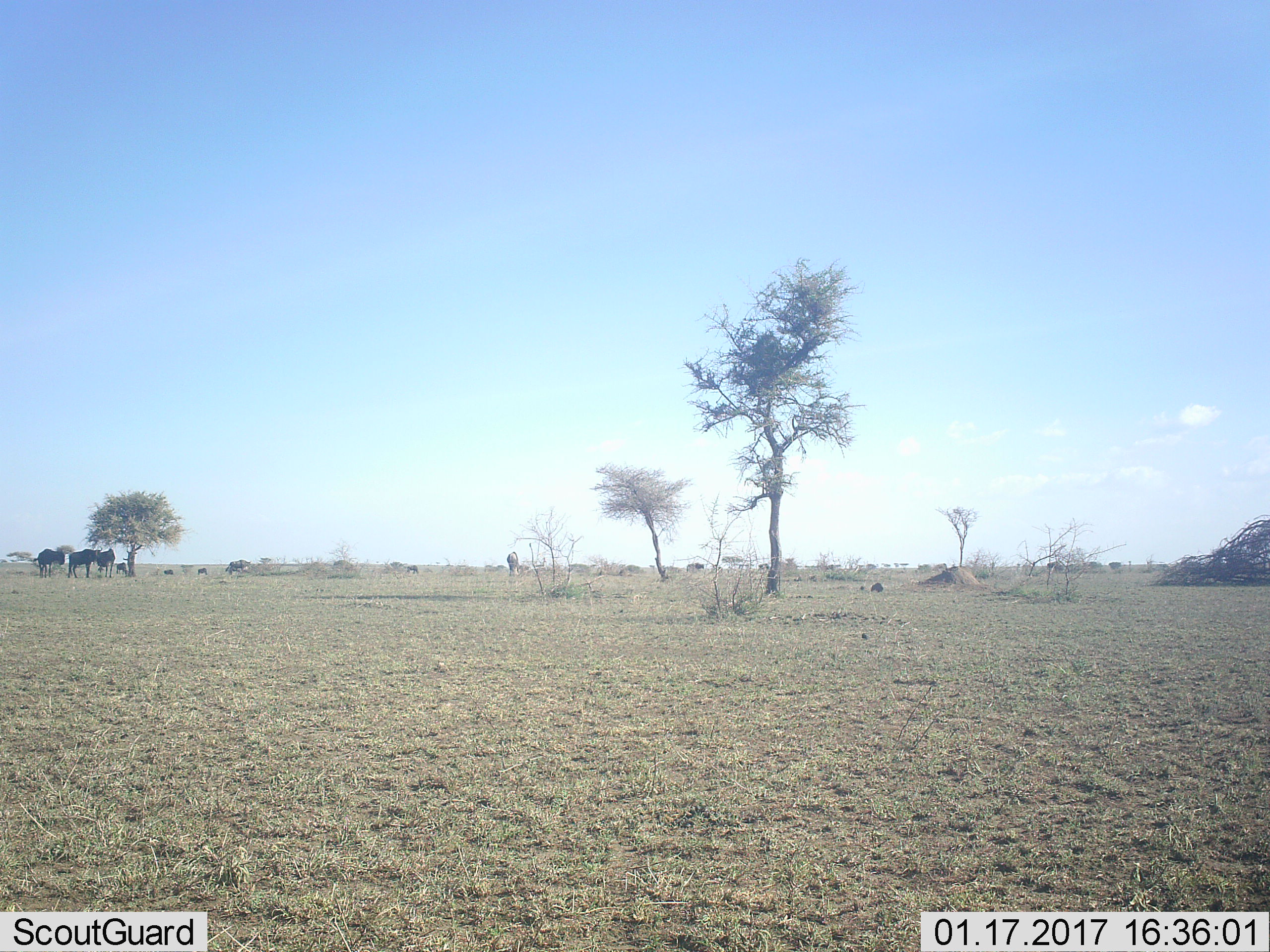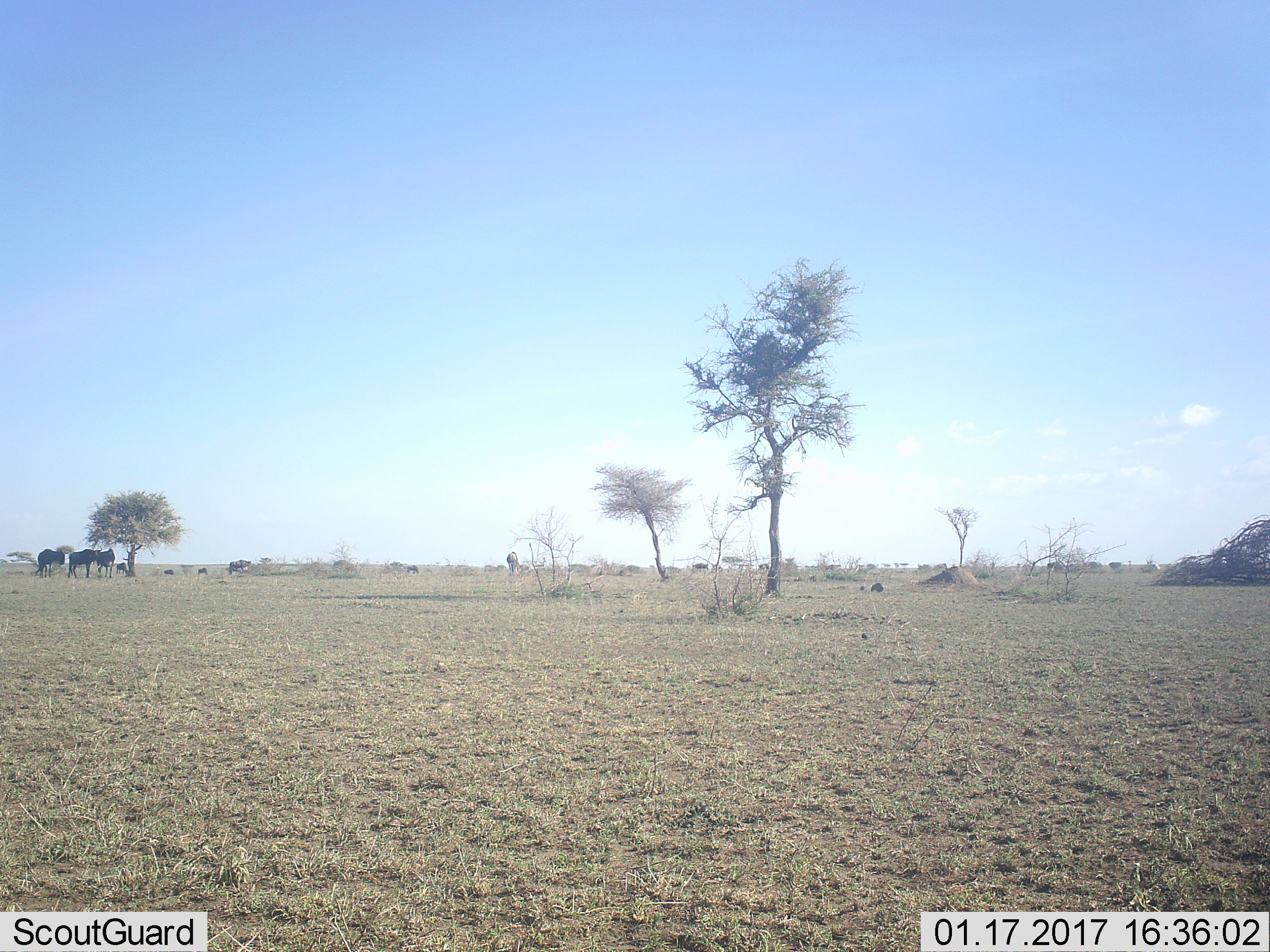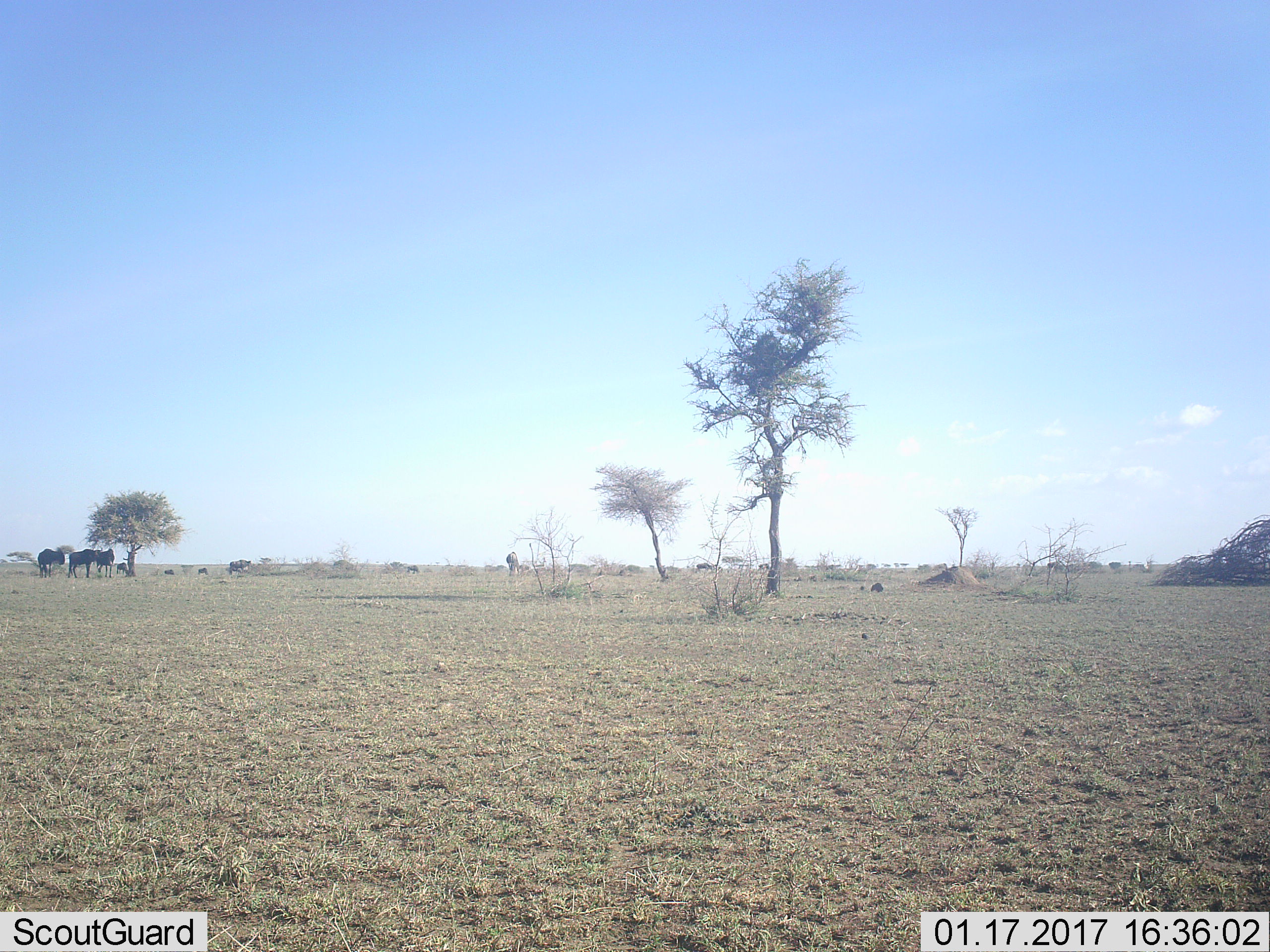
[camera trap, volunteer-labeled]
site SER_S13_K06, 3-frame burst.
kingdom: Animalia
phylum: Chordata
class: Mammalia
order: Artiodactyla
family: Bovidae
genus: Connochaetes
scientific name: Connochaetes taurinus taurinus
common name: blue wildebeest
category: wildebeestblue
Wildebeestblue (blue wildebeest) (Connochaetes taurinus taurinus), count 8. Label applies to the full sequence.